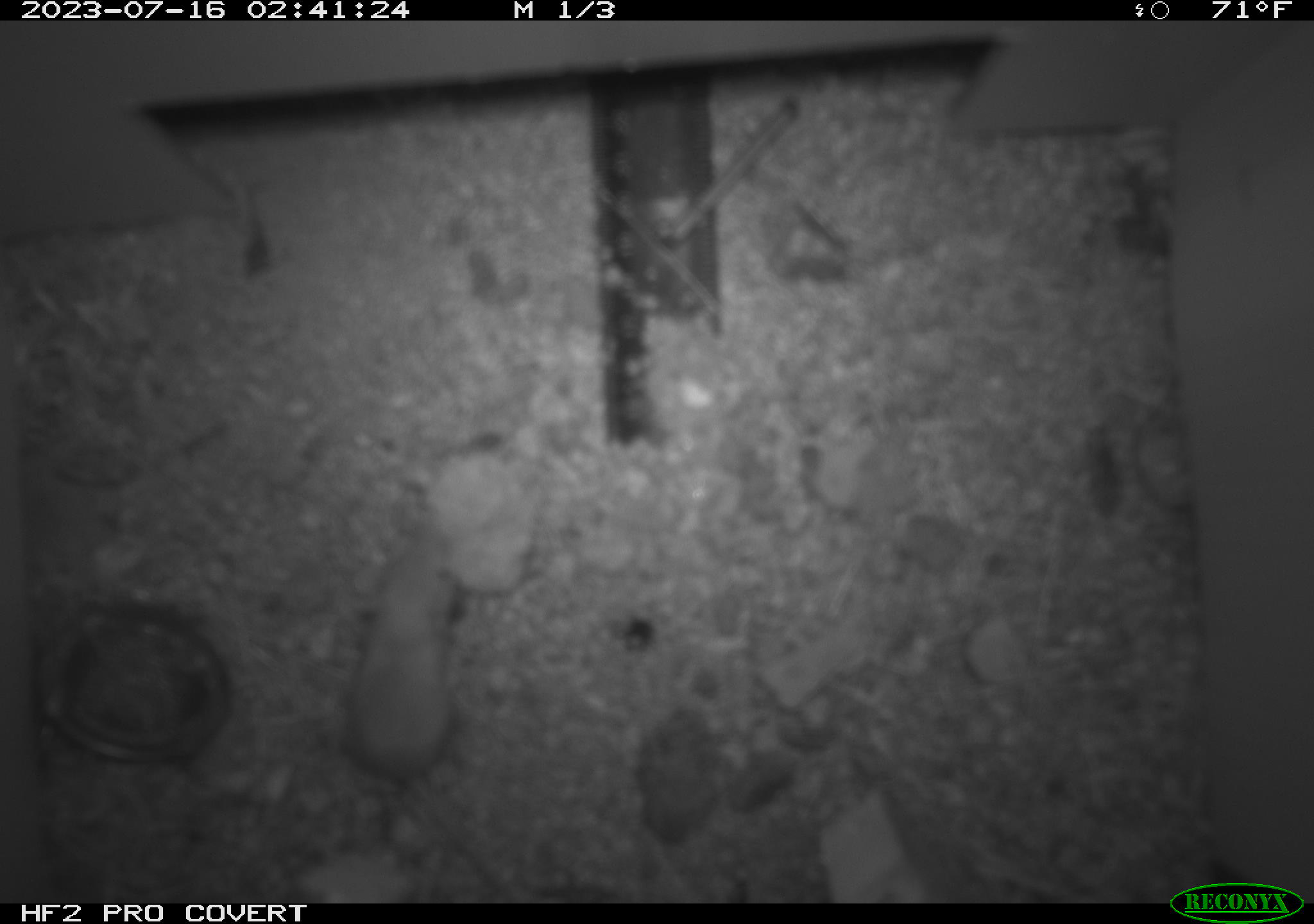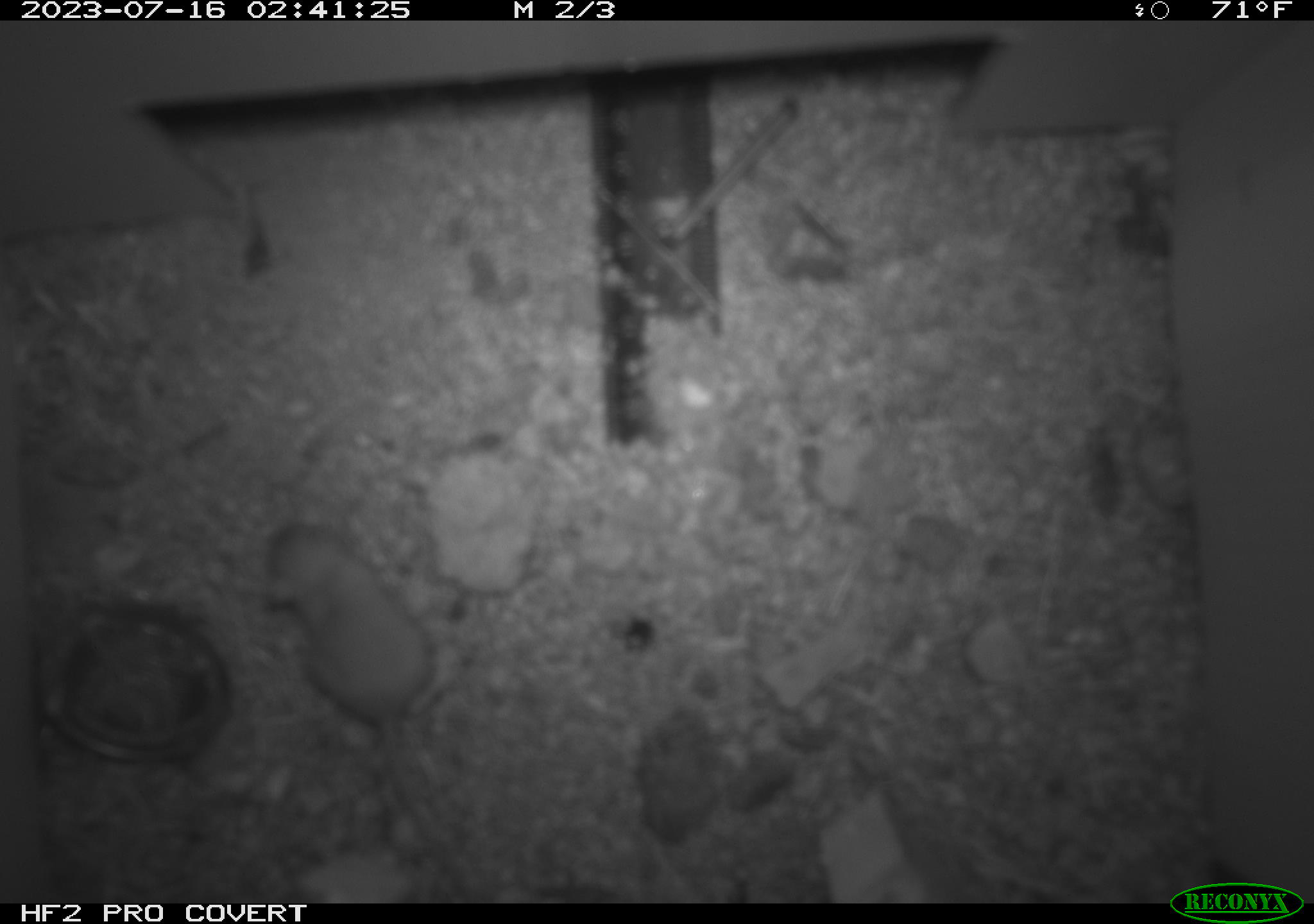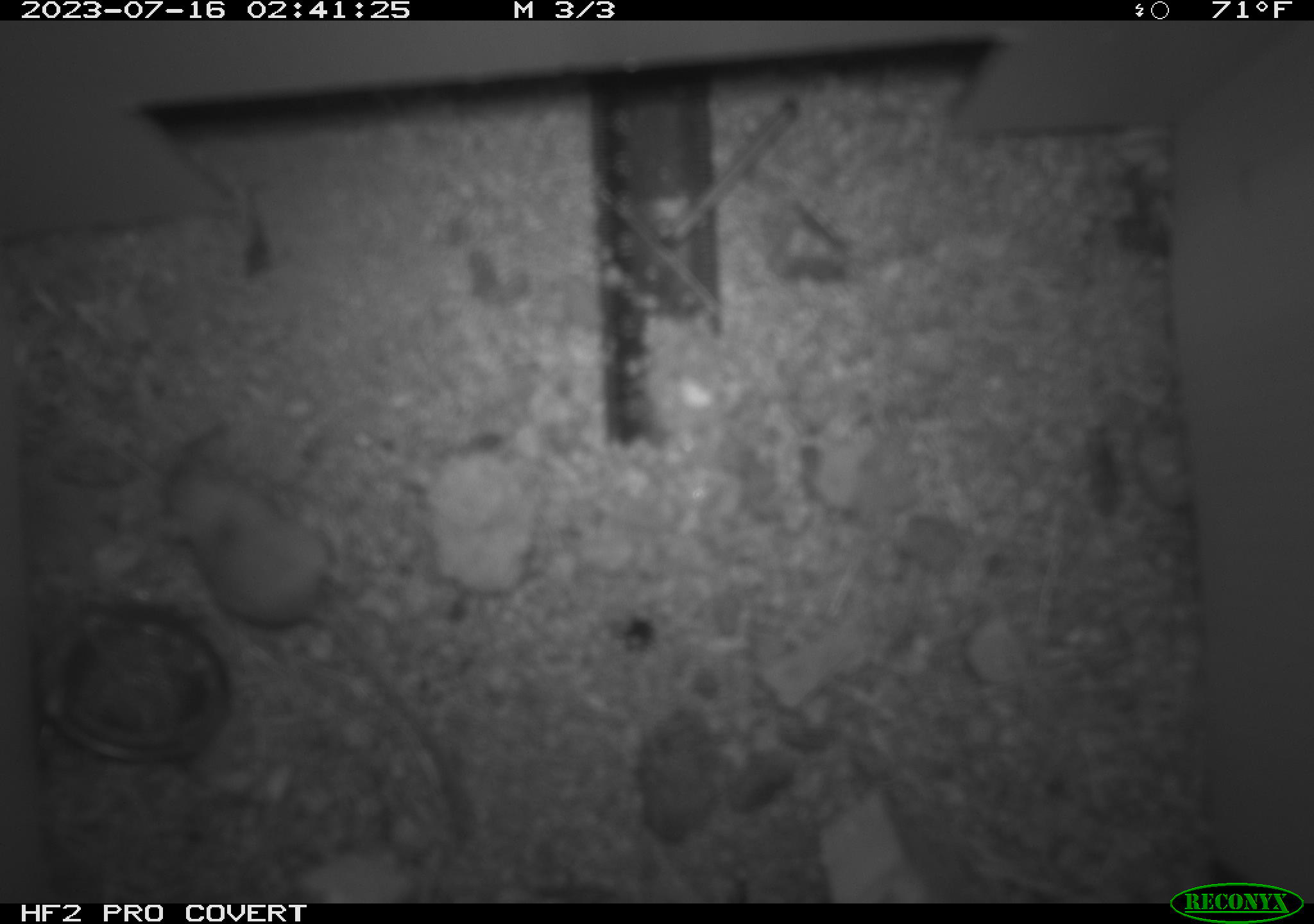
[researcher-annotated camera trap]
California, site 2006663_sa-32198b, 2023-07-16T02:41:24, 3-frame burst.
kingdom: Animalia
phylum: Chordata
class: Mammalia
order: Rodentia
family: Heteromyidae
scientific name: Heteromyidae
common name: kangaroo rats and pocket mice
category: heteromyidae family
Heteromyidae family (kangaroo rats and pocket mice) (Heteromyidae).